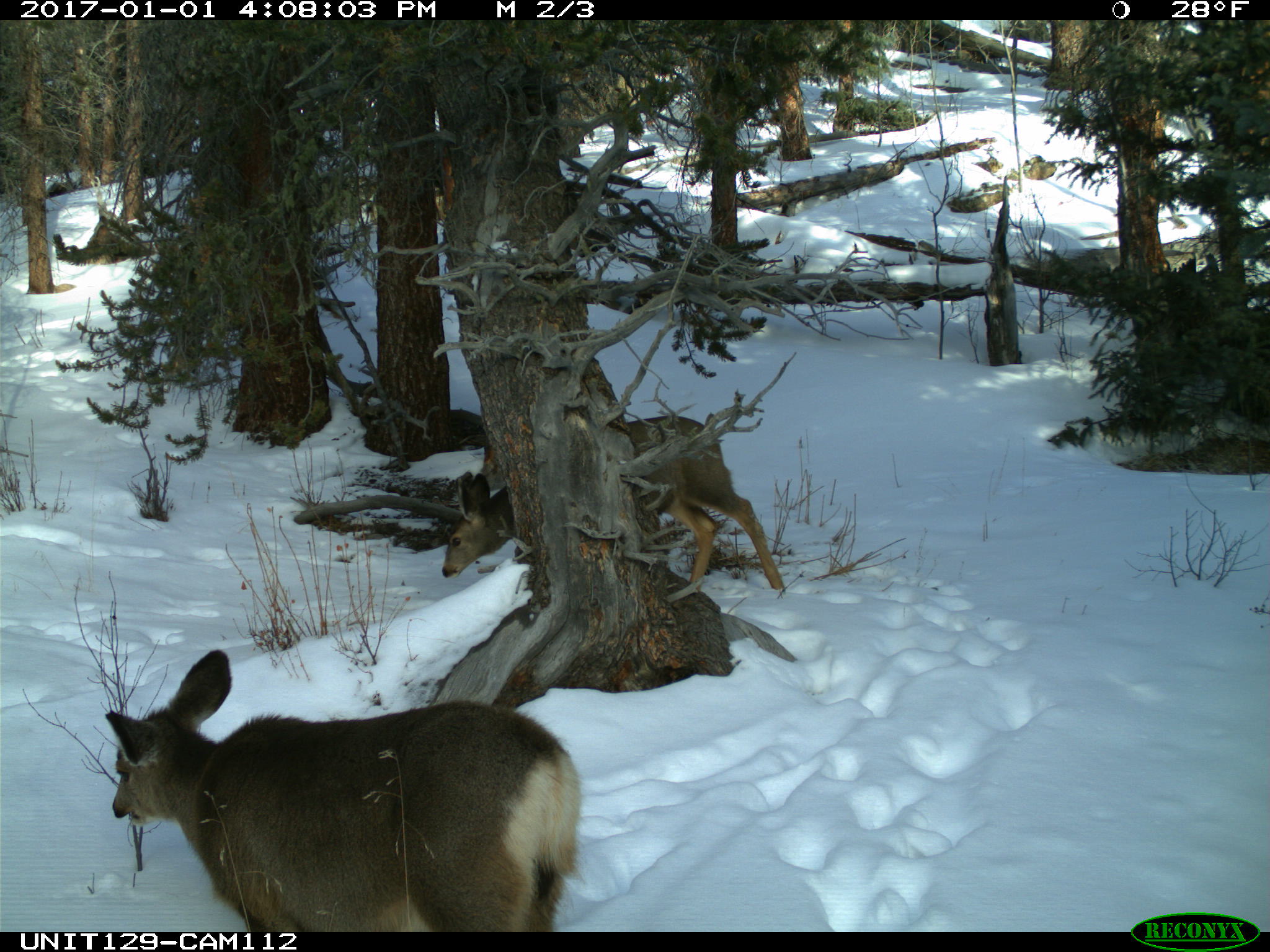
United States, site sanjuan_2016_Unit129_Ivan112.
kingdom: Animalia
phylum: Chordata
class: Mammalia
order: Artiodactyla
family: Cervidae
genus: Odocoileus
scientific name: Odocoileus hemionus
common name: mule deer